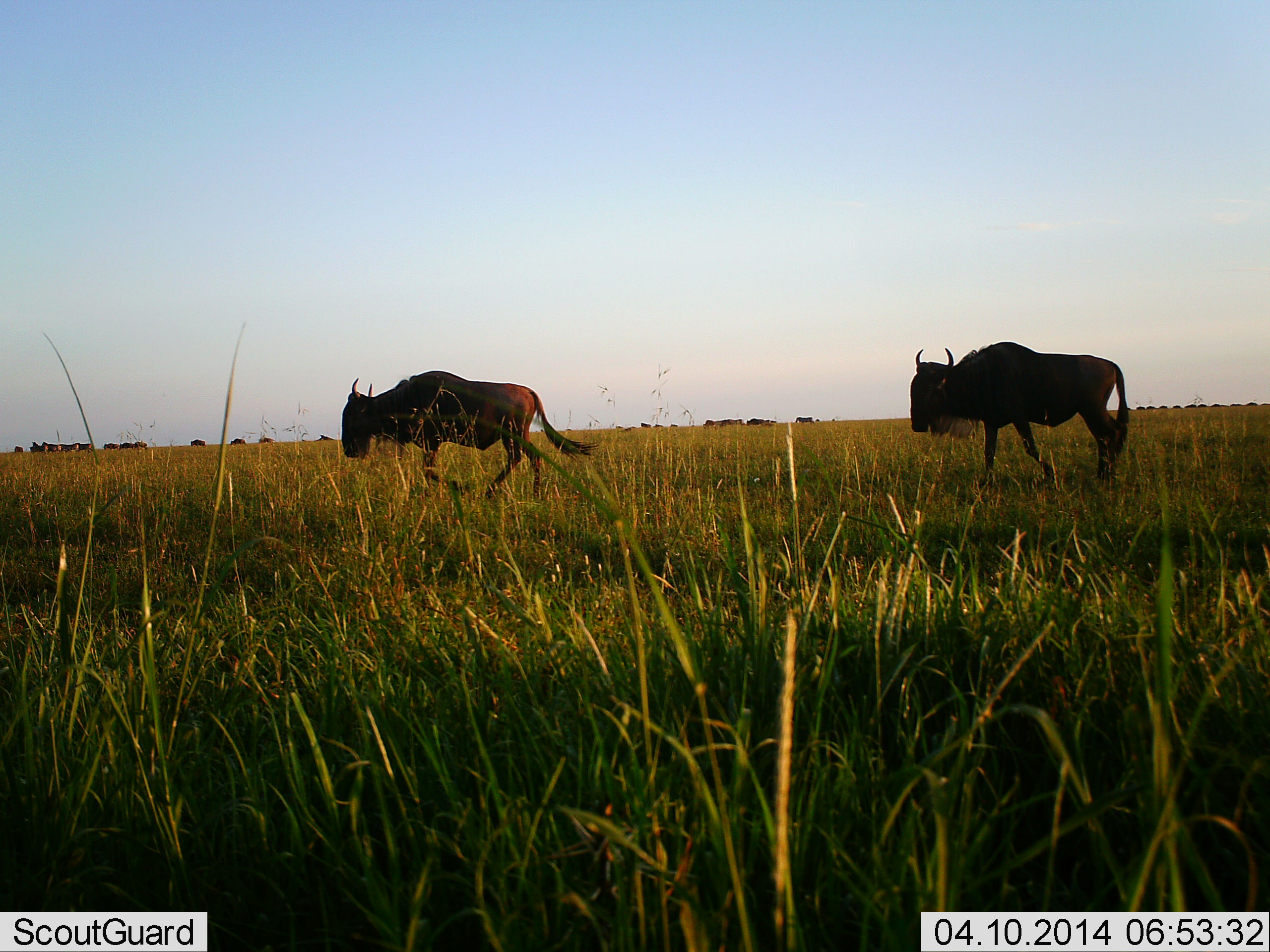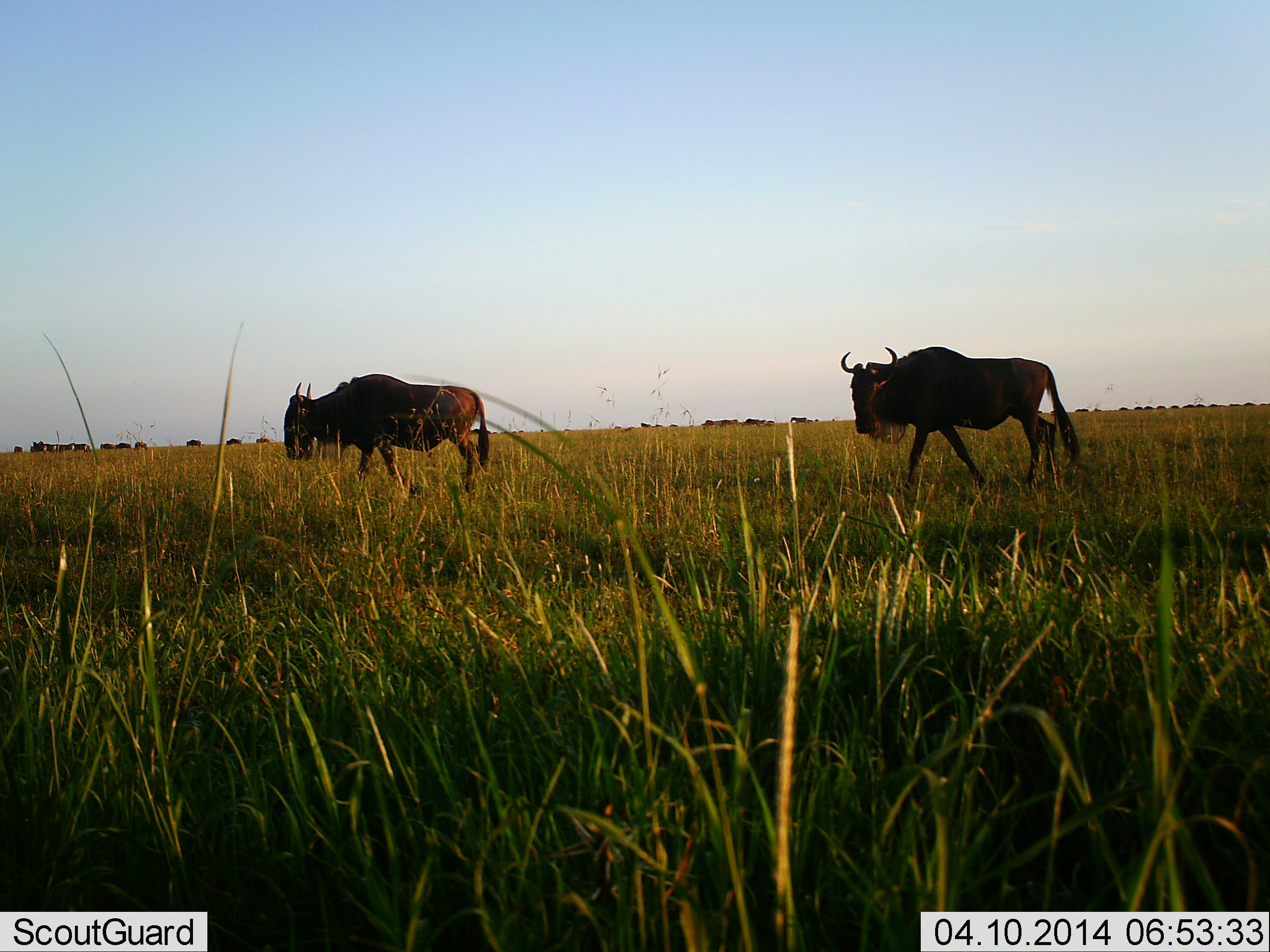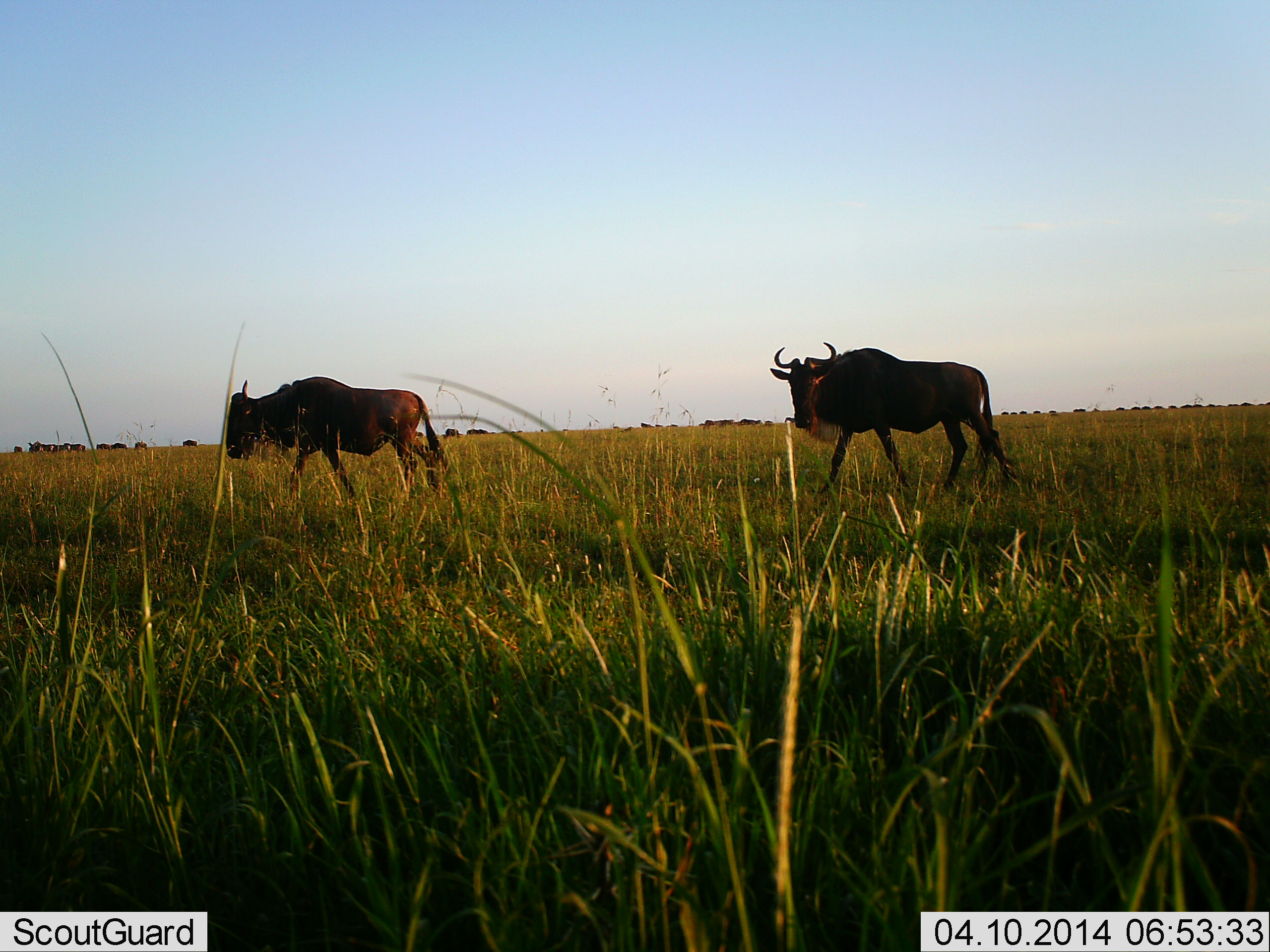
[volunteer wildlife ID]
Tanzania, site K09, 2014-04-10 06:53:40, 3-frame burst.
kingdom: Animalia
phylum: Chordata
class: Mammalia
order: Artiodactyla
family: Bovidae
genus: Connochaetes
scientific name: Connochaetes taurinus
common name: blue wildebeest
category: wildebeest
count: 11-50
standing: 0%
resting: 0%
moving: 100%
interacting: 0%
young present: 0%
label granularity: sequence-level